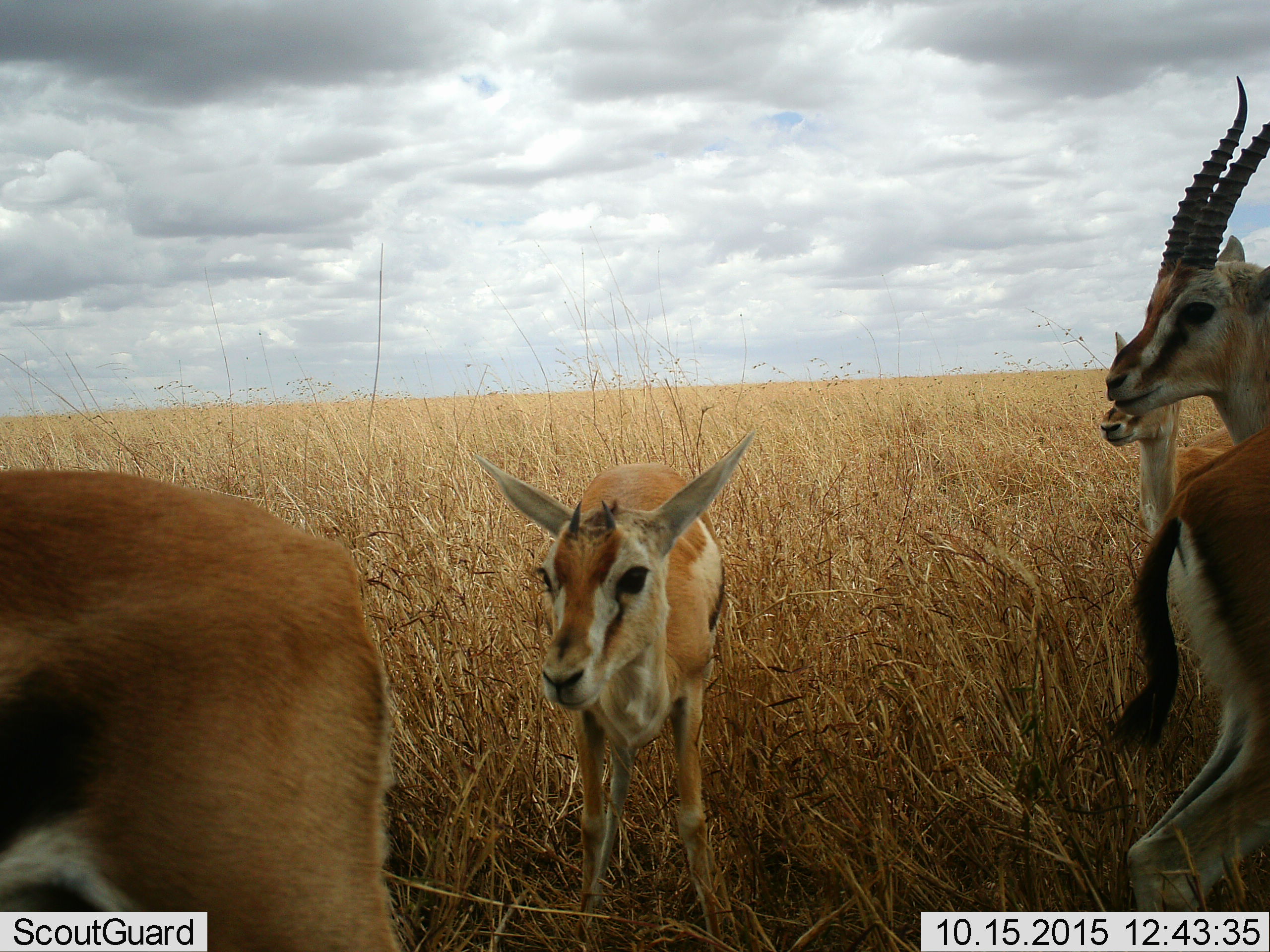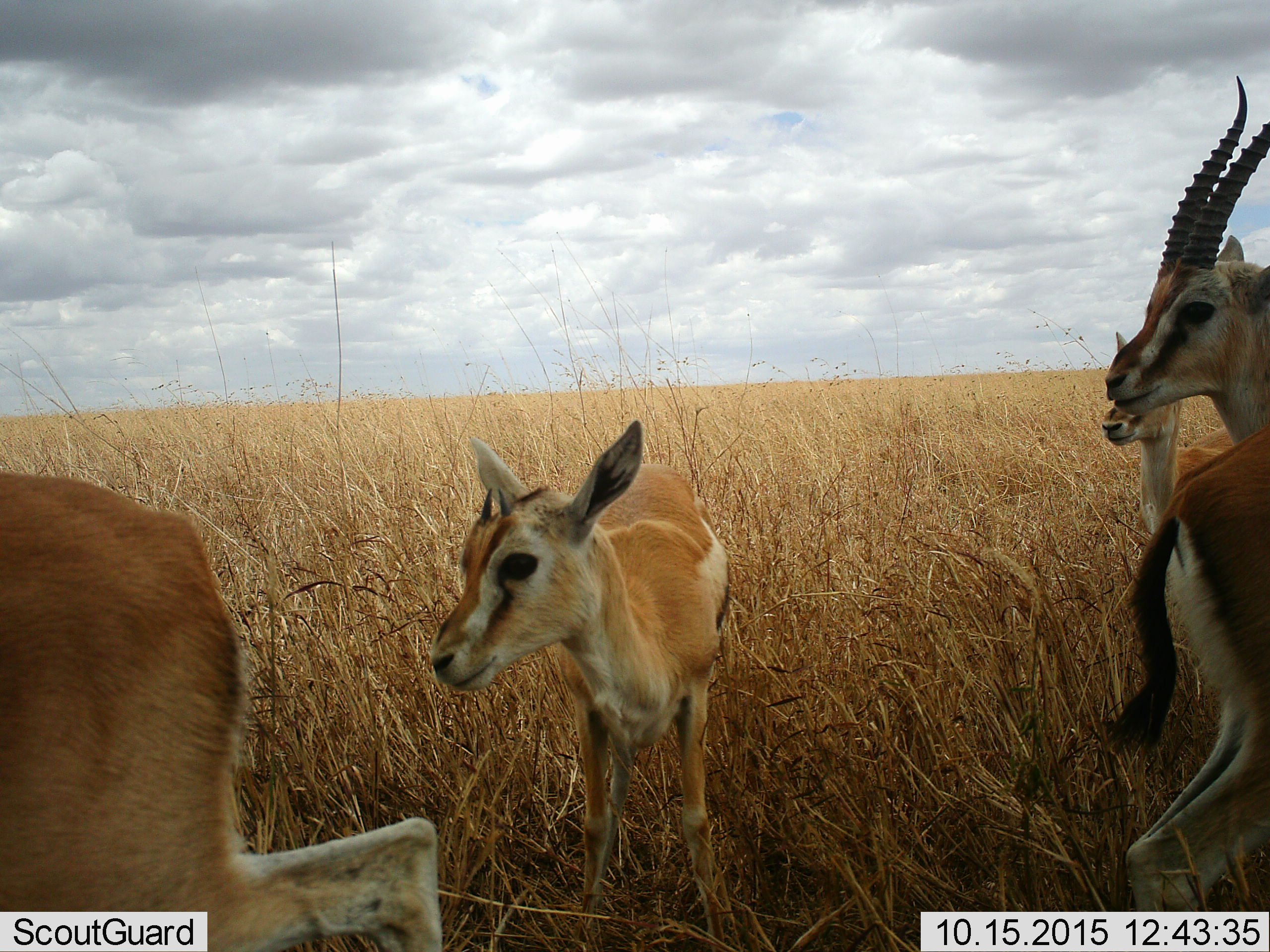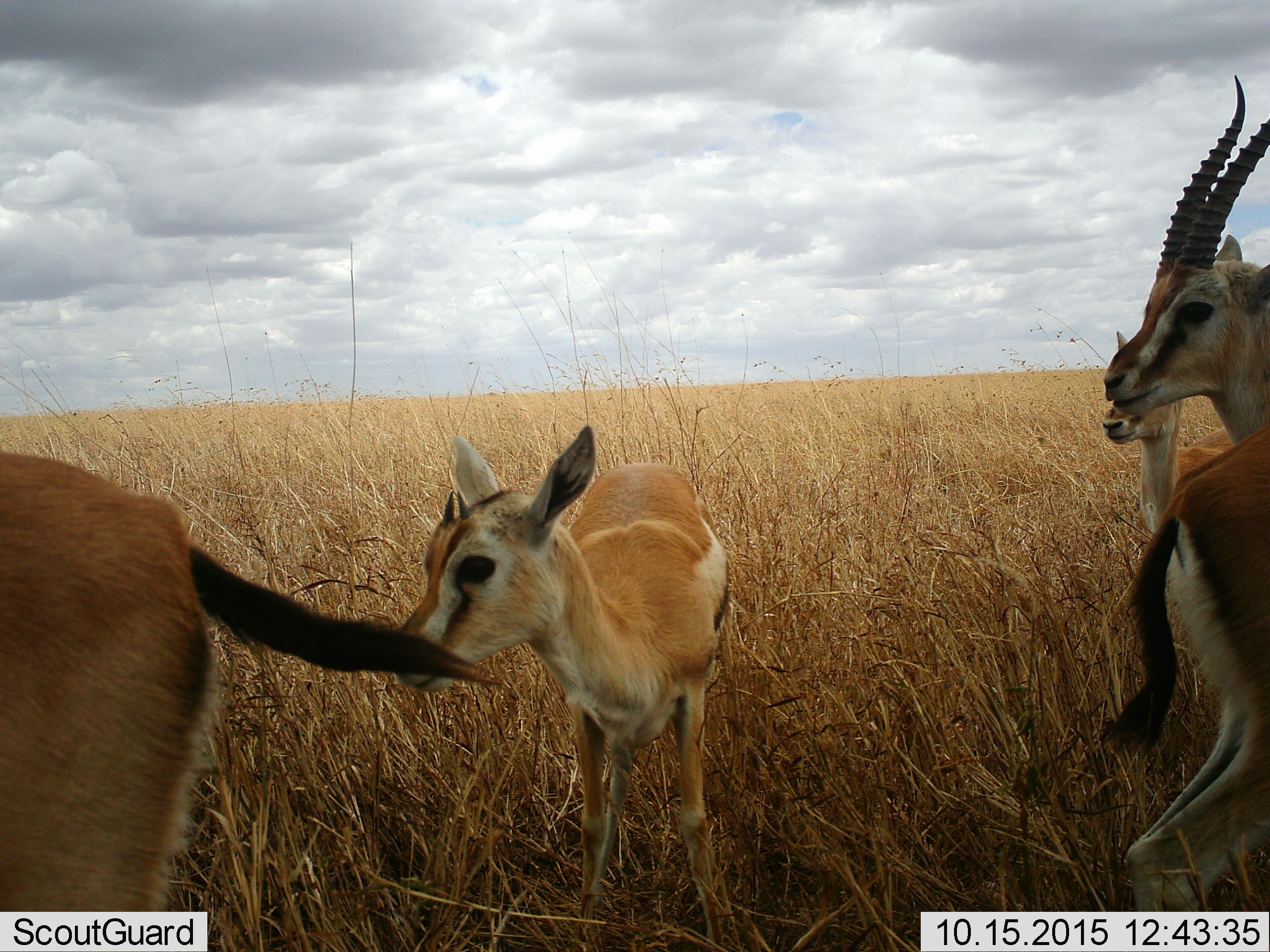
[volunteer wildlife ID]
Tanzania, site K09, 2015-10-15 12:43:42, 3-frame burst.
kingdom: Animalia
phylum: Chordata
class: Mammalia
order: Artiodactyla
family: Bovidae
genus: Eudorcas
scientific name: Eudorcas thomsonii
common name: thomson's gazelle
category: gazellethomsons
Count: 5.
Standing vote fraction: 100%.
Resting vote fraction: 0%.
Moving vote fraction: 62%.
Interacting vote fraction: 0%.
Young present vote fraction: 75%.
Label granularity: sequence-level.